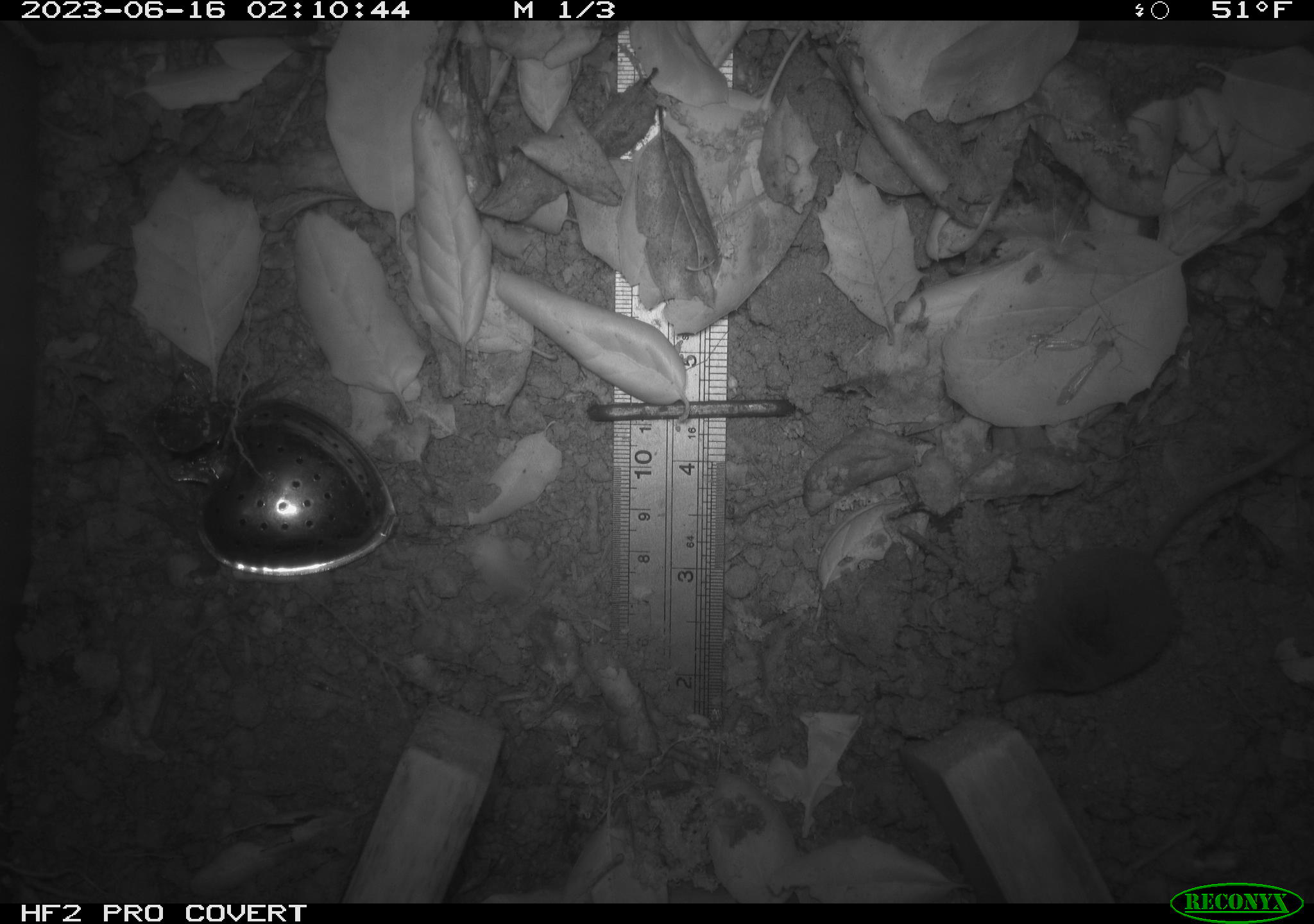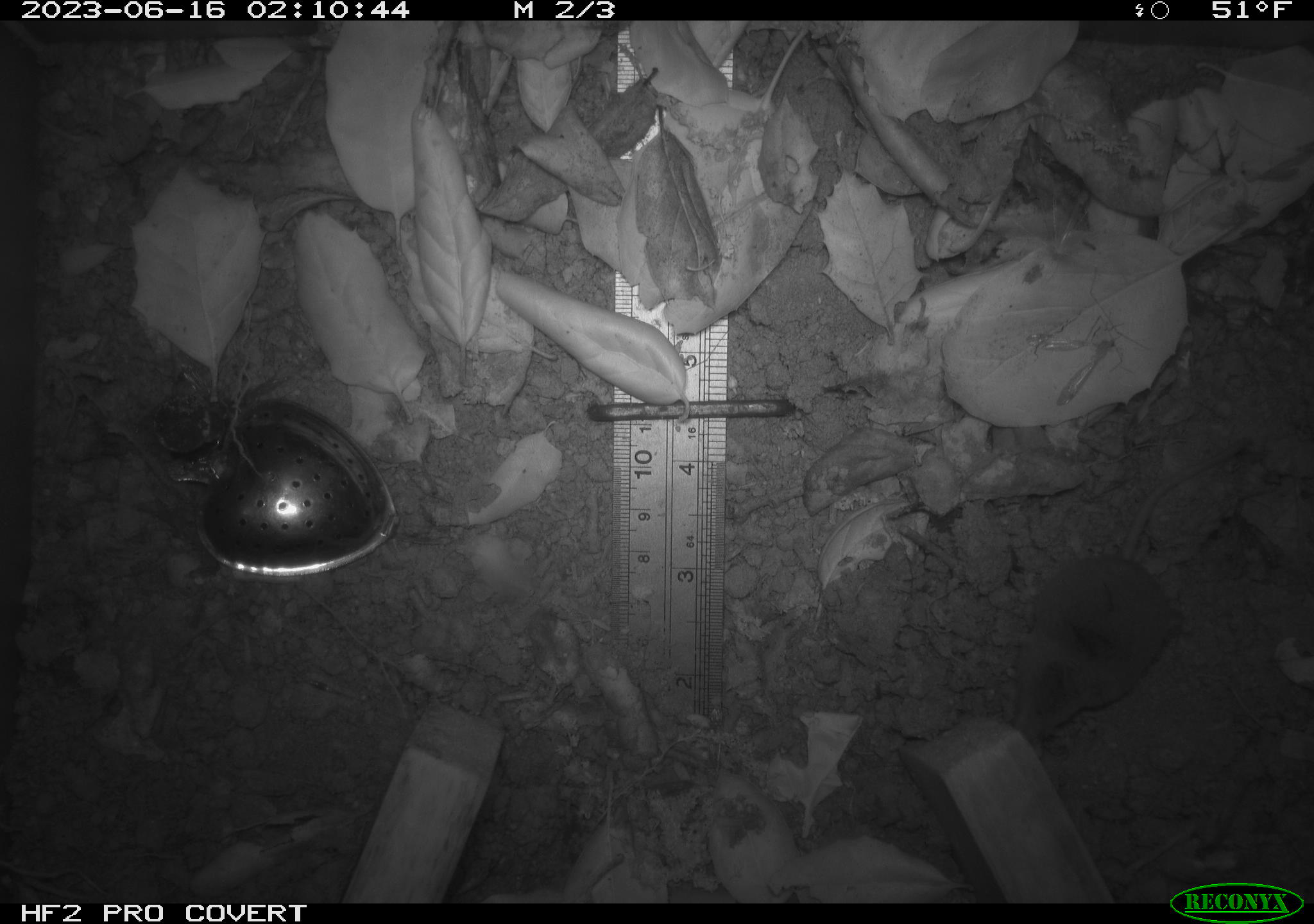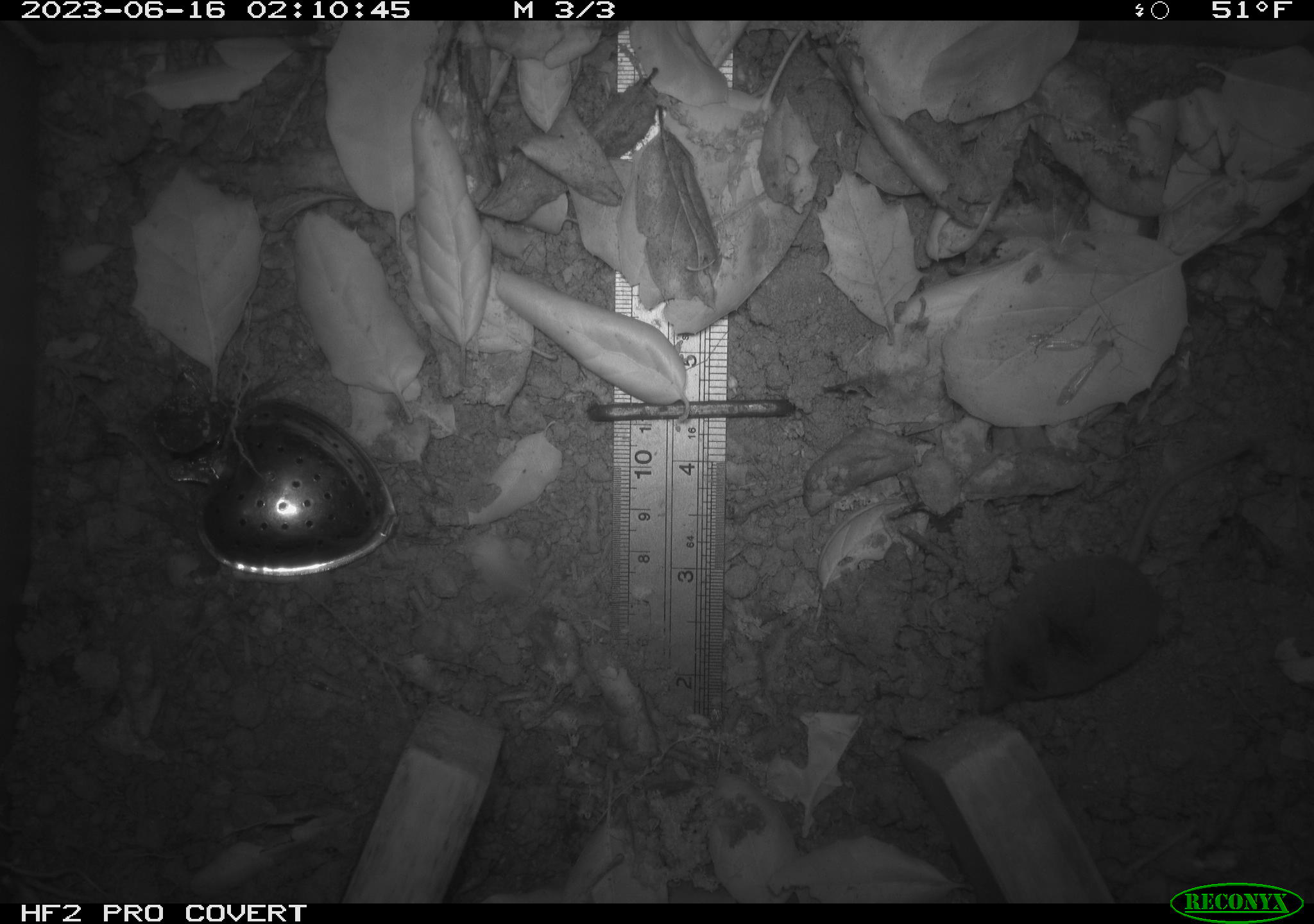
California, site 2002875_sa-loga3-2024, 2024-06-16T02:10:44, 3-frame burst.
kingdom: Animalia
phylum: Chordata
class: Mammalia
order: Eulipotyphla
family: Soricidae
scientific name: Soricidae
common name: shrews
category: soricidae family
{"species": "soricidae family (shrews) (Soricidae)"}